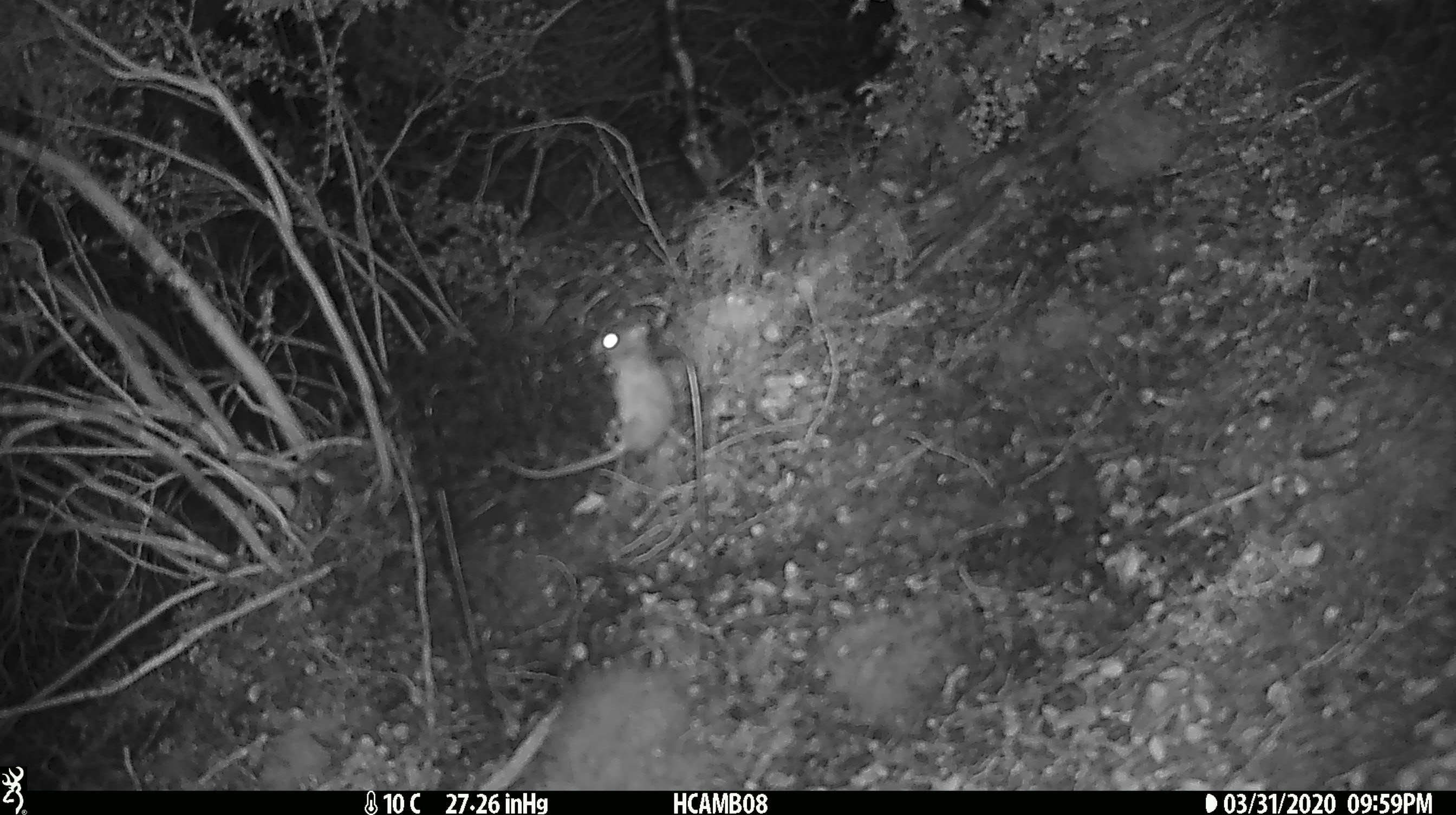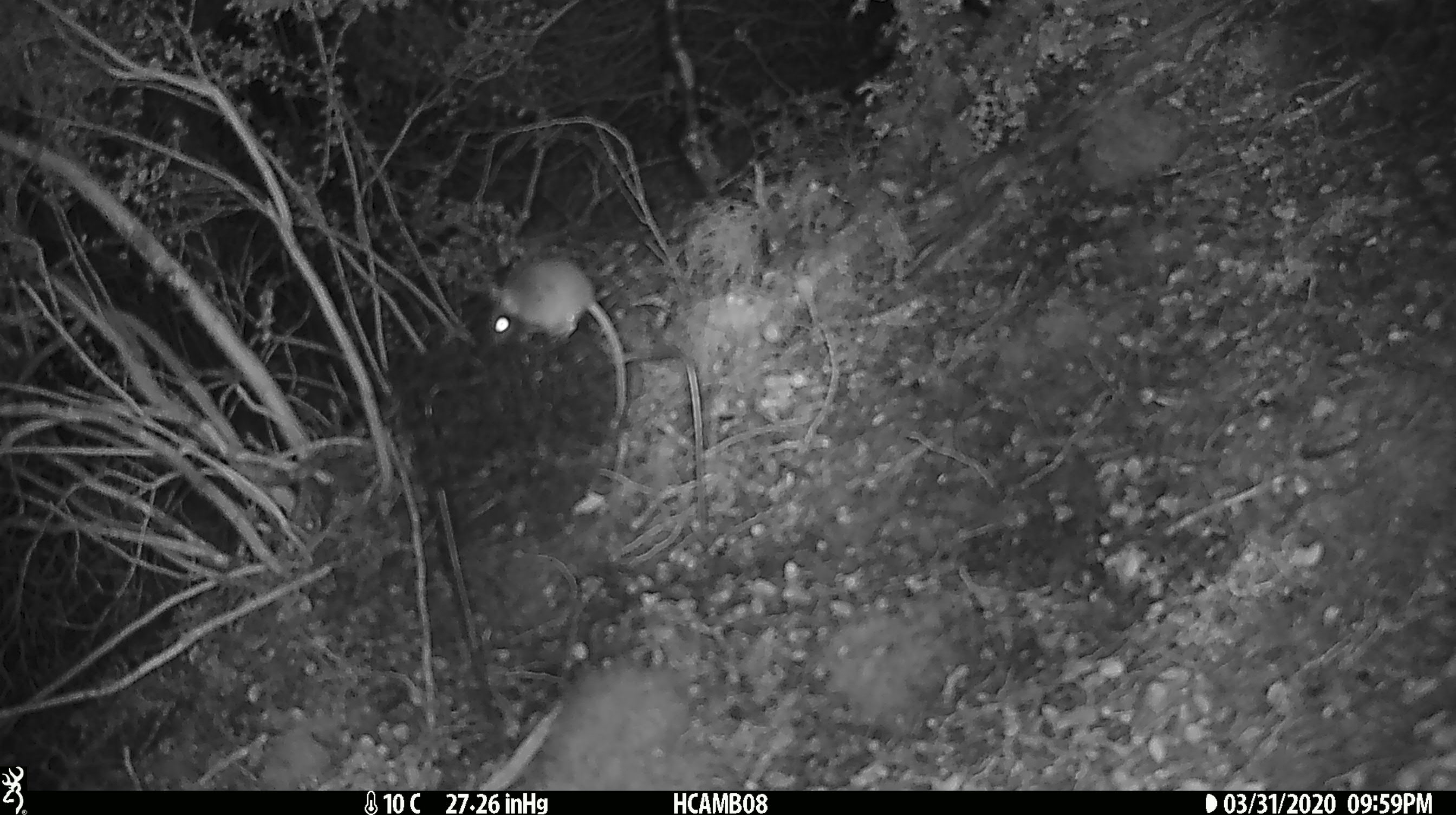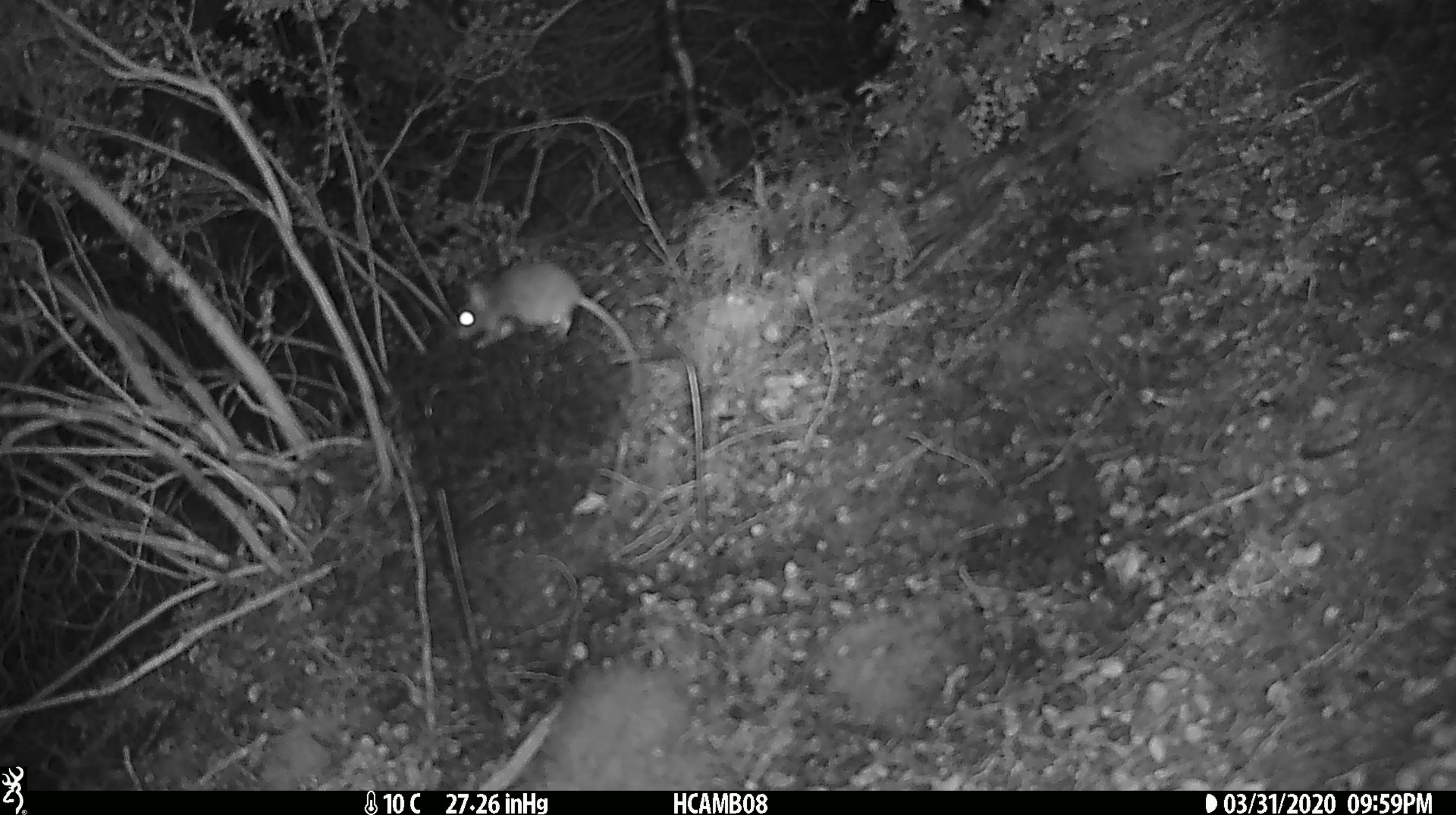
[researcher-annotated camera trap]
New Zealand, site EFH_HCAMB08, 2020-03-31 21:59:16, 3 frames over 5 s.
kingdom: Animalia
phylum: Chordata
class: Mammalia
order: Rodentia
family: Muridae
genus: Mus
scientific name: Mus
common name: mouse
Mouse (Mus).